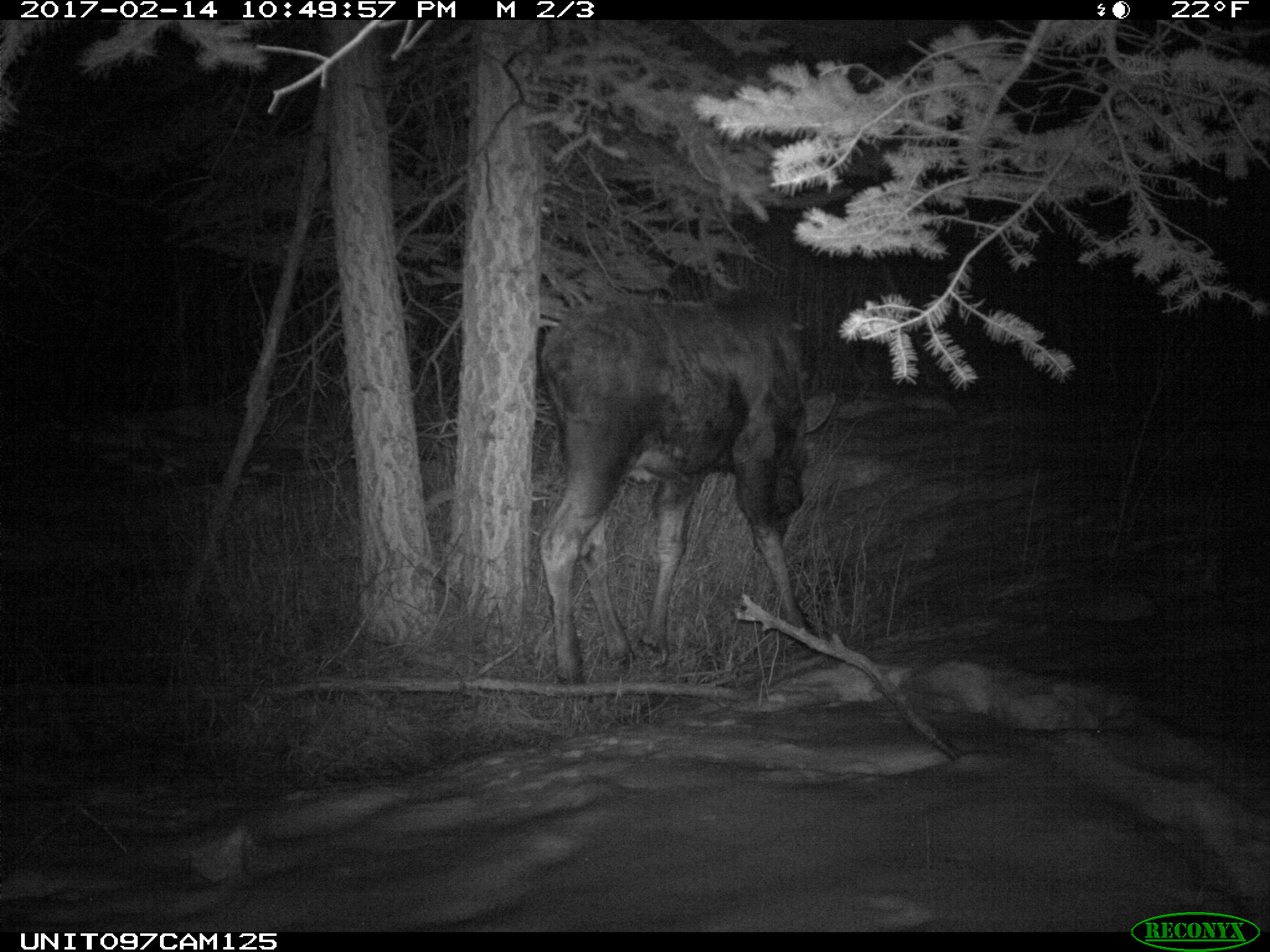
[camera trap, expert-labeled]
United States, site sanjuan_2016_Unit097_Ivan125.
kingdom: Animalia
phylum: Chordata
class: Mammalia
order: Artiodactyla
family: Cervidae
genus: Alces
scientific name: Alces alces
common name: moose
Alces alces (moose).